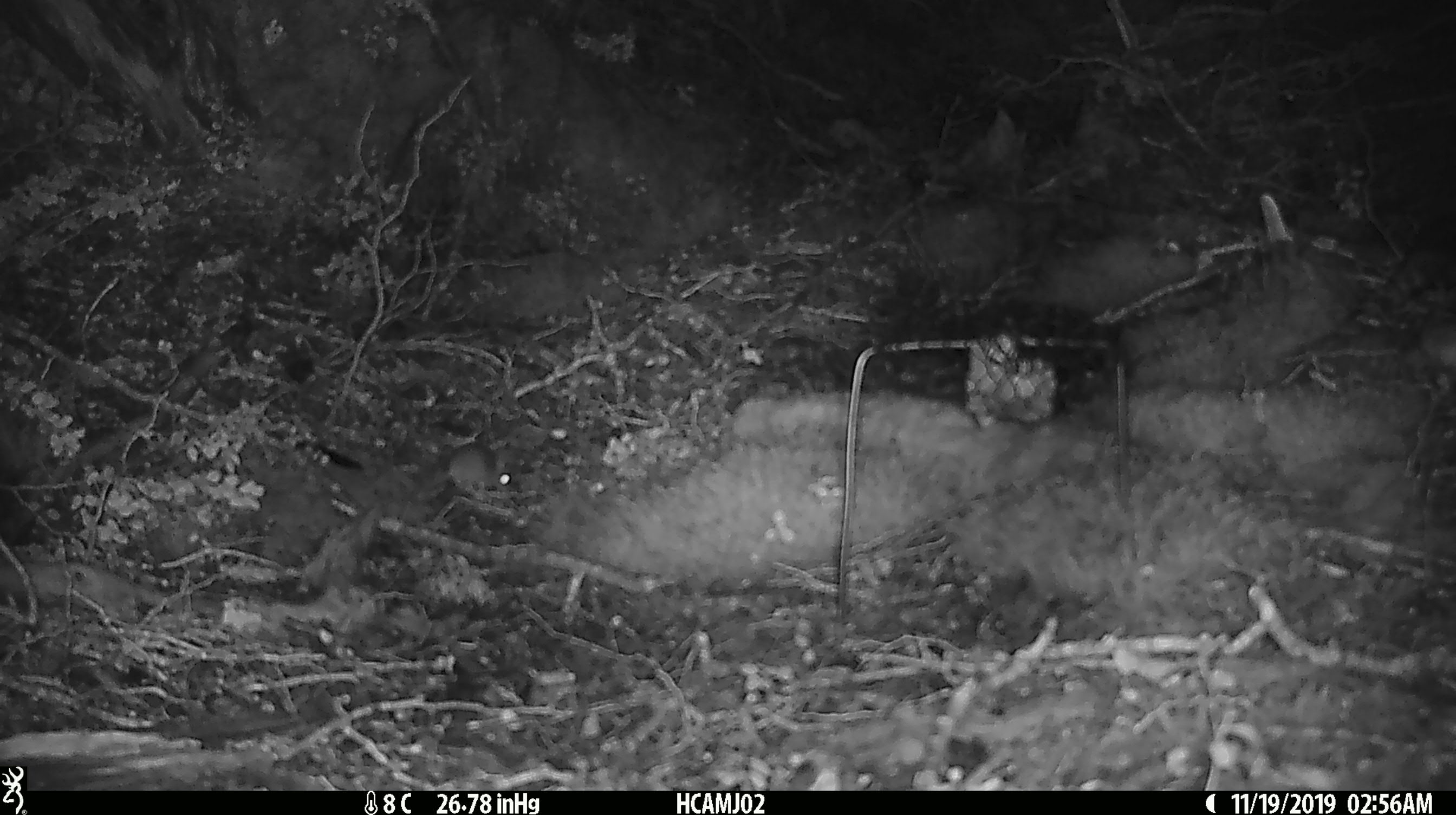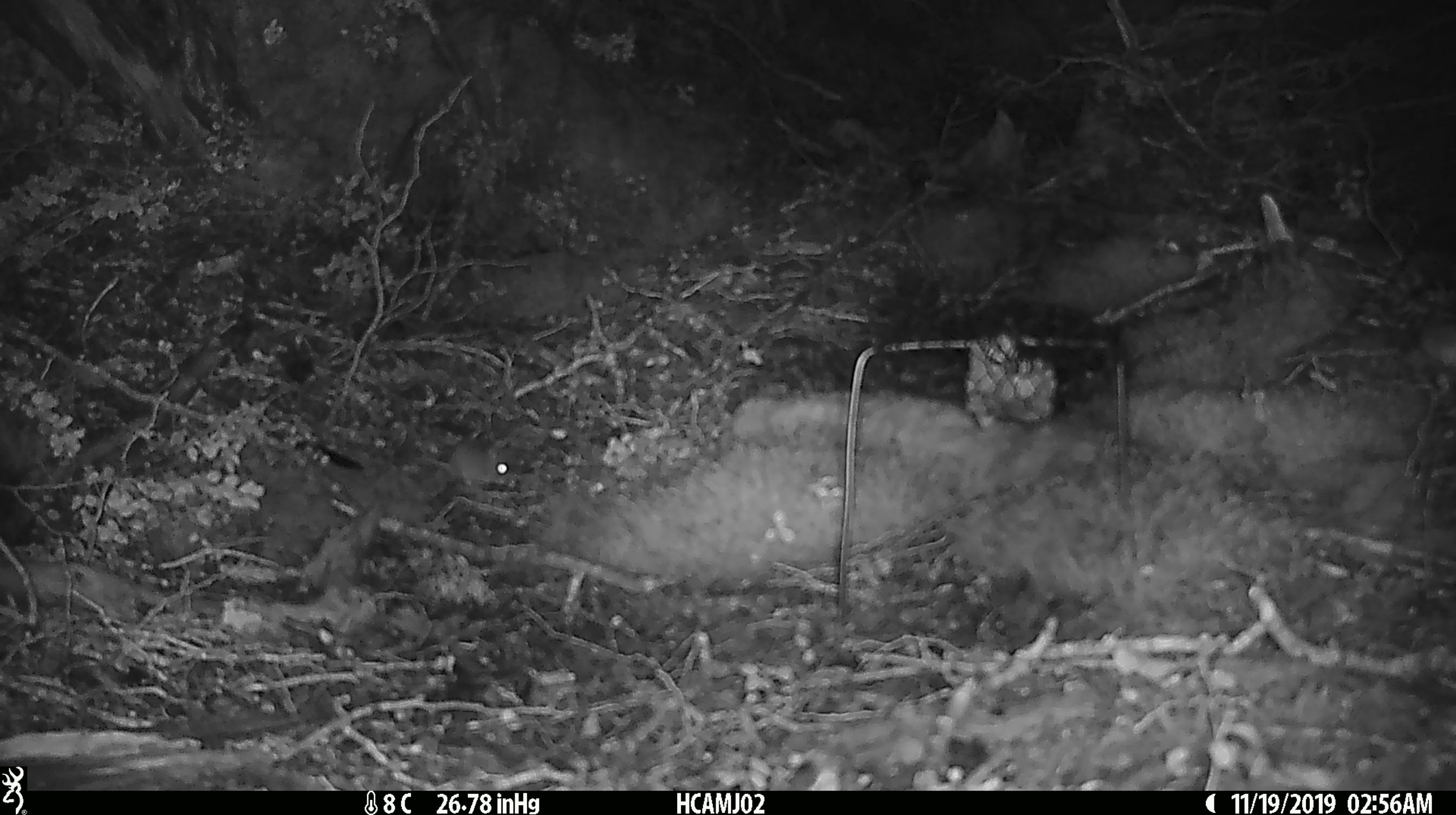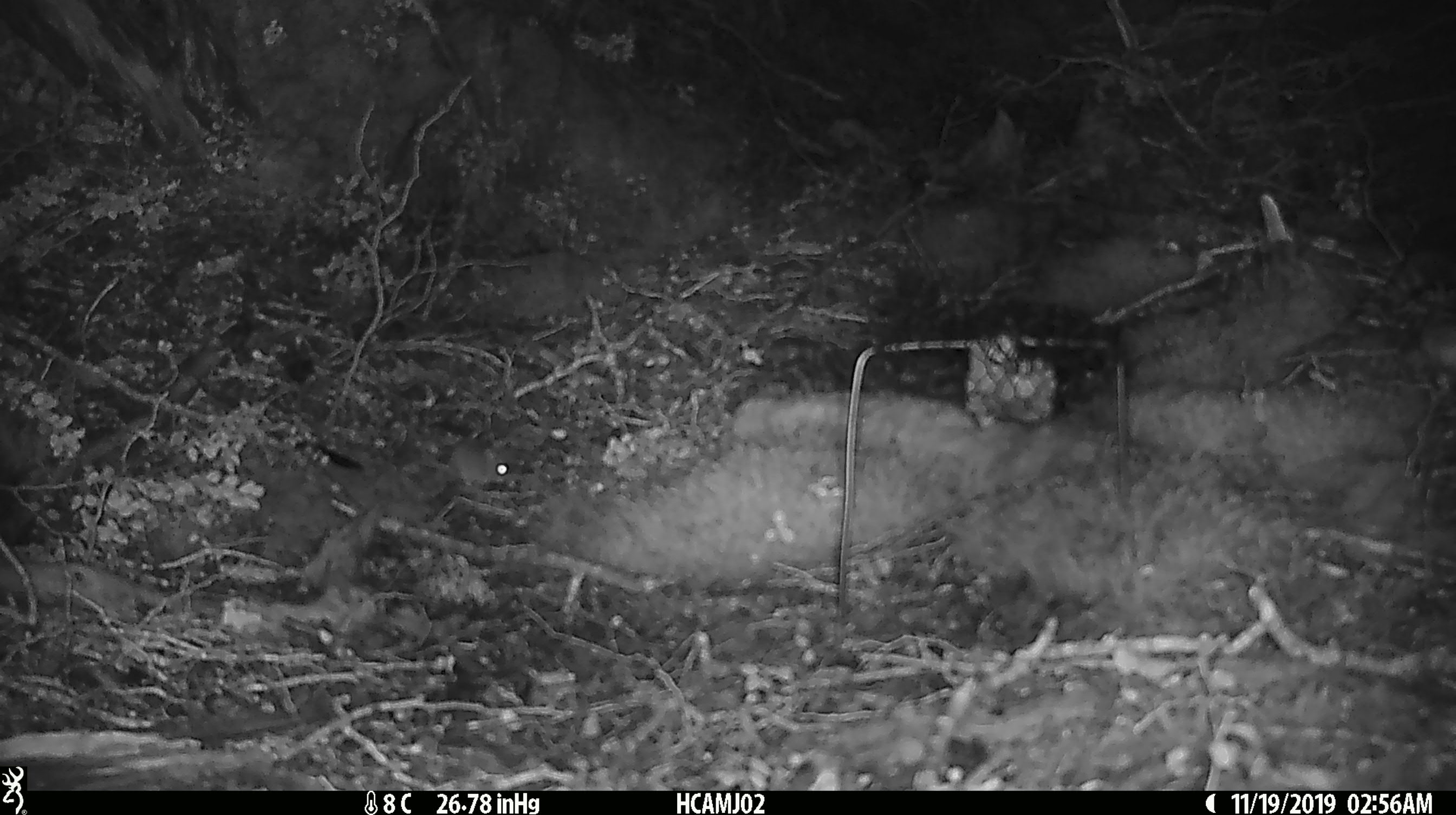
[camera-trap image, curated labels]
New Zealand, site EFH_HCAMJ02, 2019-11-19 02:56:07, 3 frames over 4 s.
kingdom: Animalia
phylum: Chordata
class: Mammalia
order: Rodentia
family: Muridae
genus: Mus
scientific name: Mus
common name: mouse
Mouse (Mus).